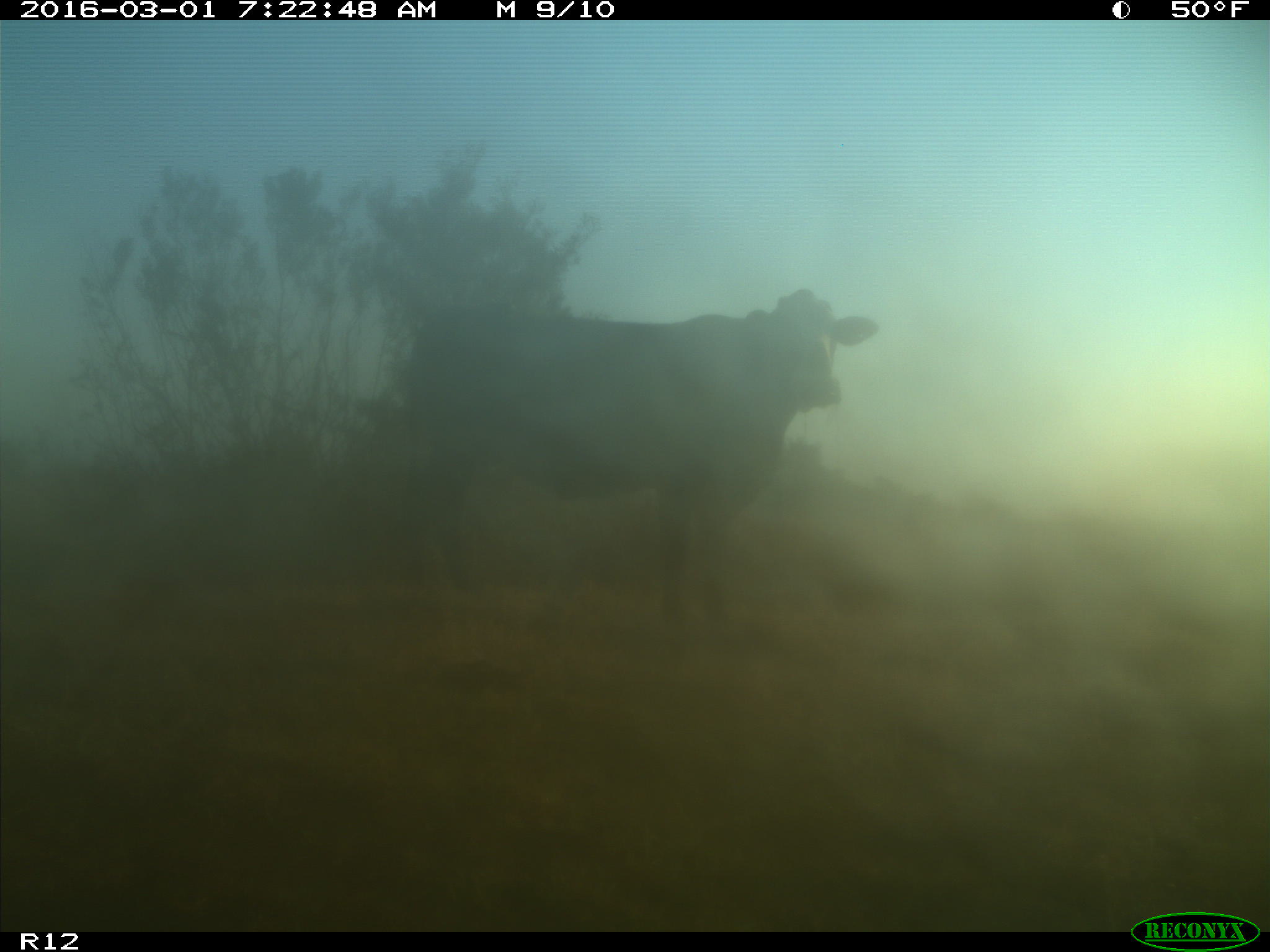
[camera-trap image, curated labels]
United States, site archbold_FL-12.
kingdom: Animalia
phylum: Chordata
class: Mammalia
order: Artiodactyla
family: Bovidae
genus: Bos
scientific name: Bos taurus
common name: domestic cow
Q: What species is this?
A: Bos taurus (domestic cow).